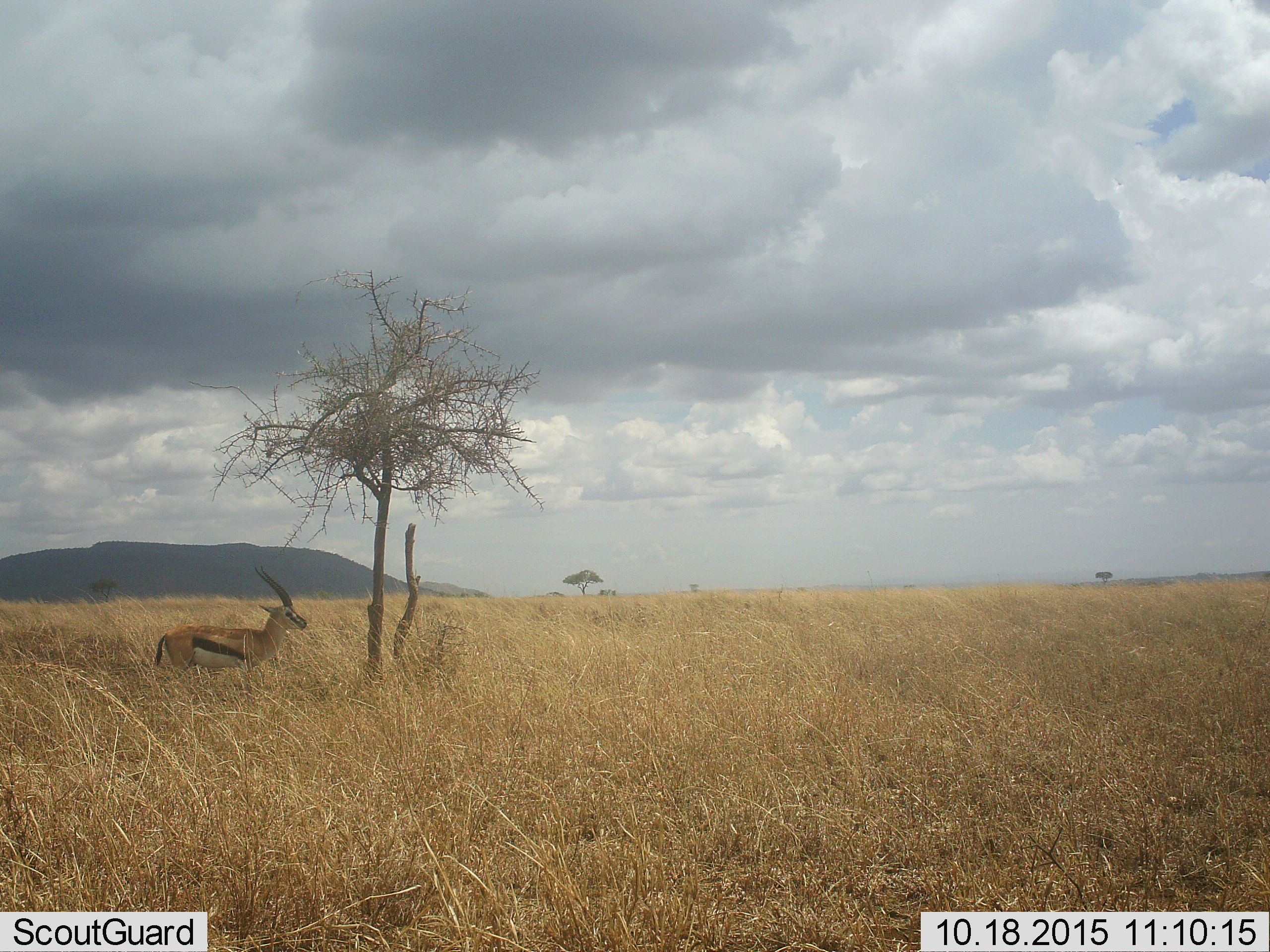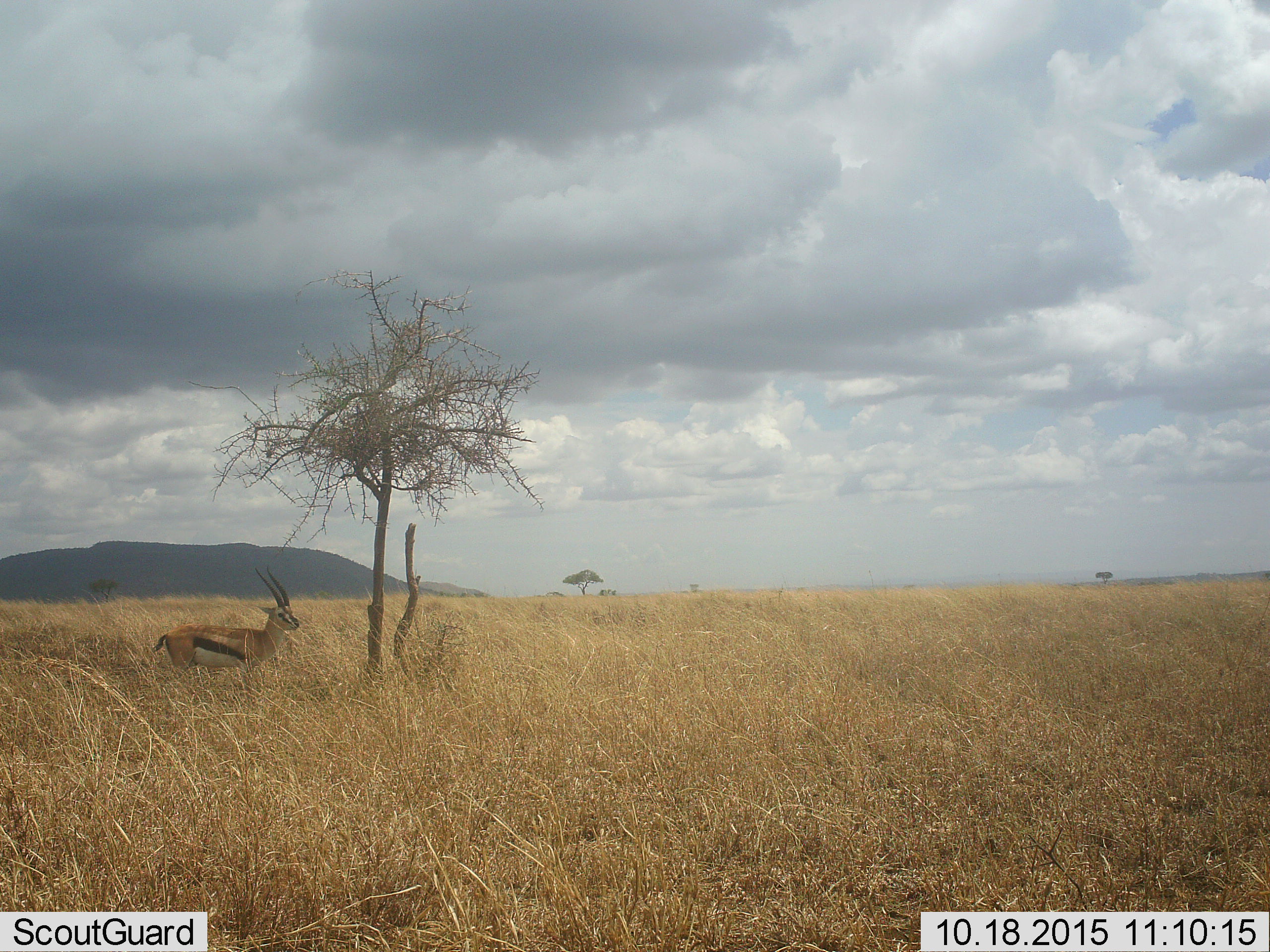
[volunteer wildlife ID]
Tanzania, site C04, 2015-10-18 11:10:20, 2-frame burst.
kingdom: Animalia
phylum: Chordata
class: Mammalia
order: Artiodactyla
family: Bovidae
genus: Eudorcas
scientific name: Eudorcas thomsonii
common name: thomson's gazelle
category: gazellethomsons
Gazellethomsons (thomson's gazelle) (Eudorcas thomsonii), count 1. Behavior (volunteer vote fractions): standing 94%, resting 11%, moving 0%, interacting 0%. Young present (vote fraction): 0%. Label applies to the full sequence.